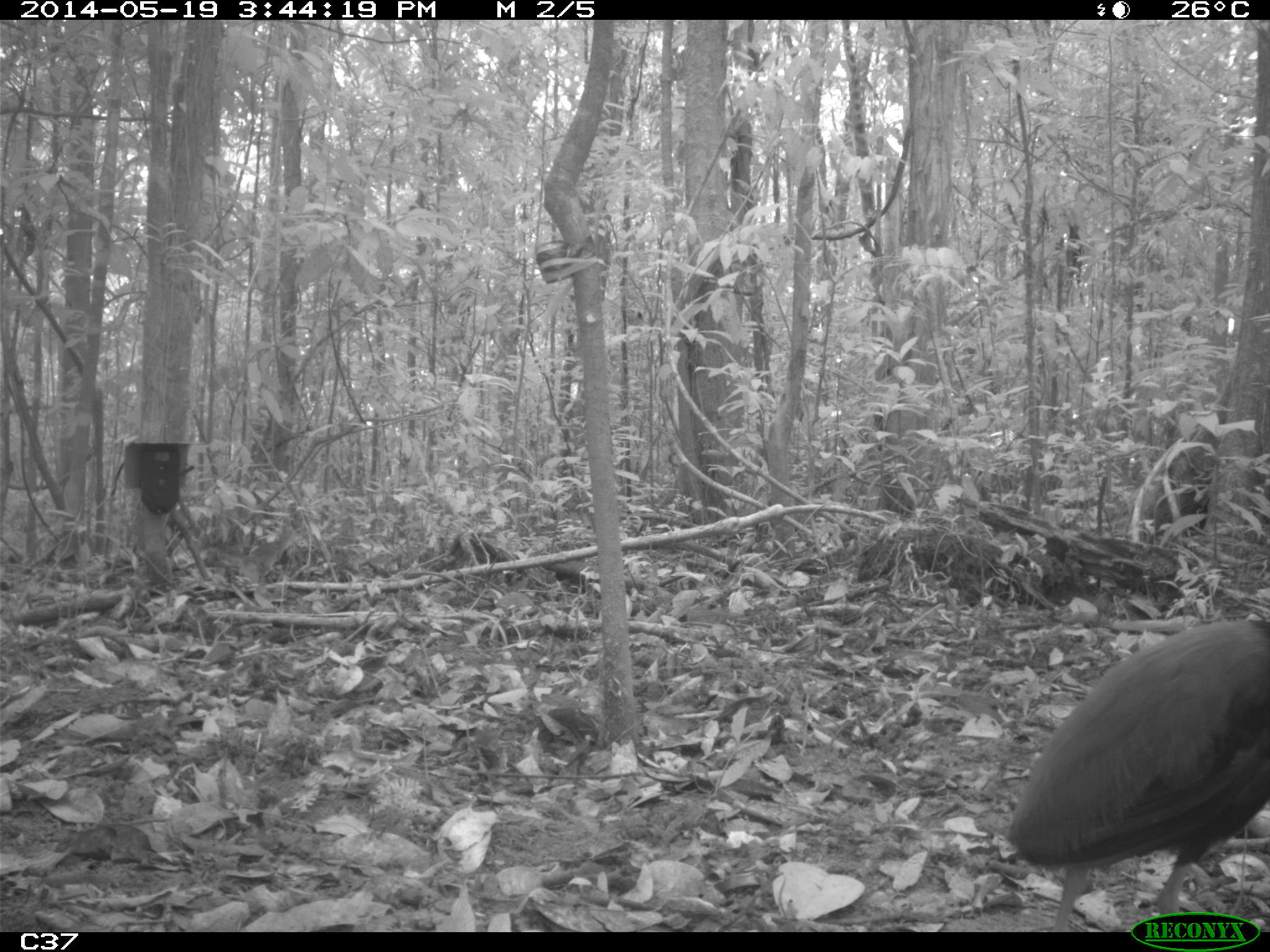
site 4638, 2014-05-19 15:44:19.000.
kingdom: Animalia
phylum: Chordata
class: Aves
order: Gruiformes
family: Psophiidae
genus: Psophia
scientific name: Psophia crepitans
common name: gray-winged trumpeter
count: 1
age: adult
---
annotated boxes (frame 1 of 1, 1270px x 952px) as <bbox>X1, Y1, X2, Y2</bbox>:
psophia crepitans: <bbox>1005, 616, 1270, 933</bbox>